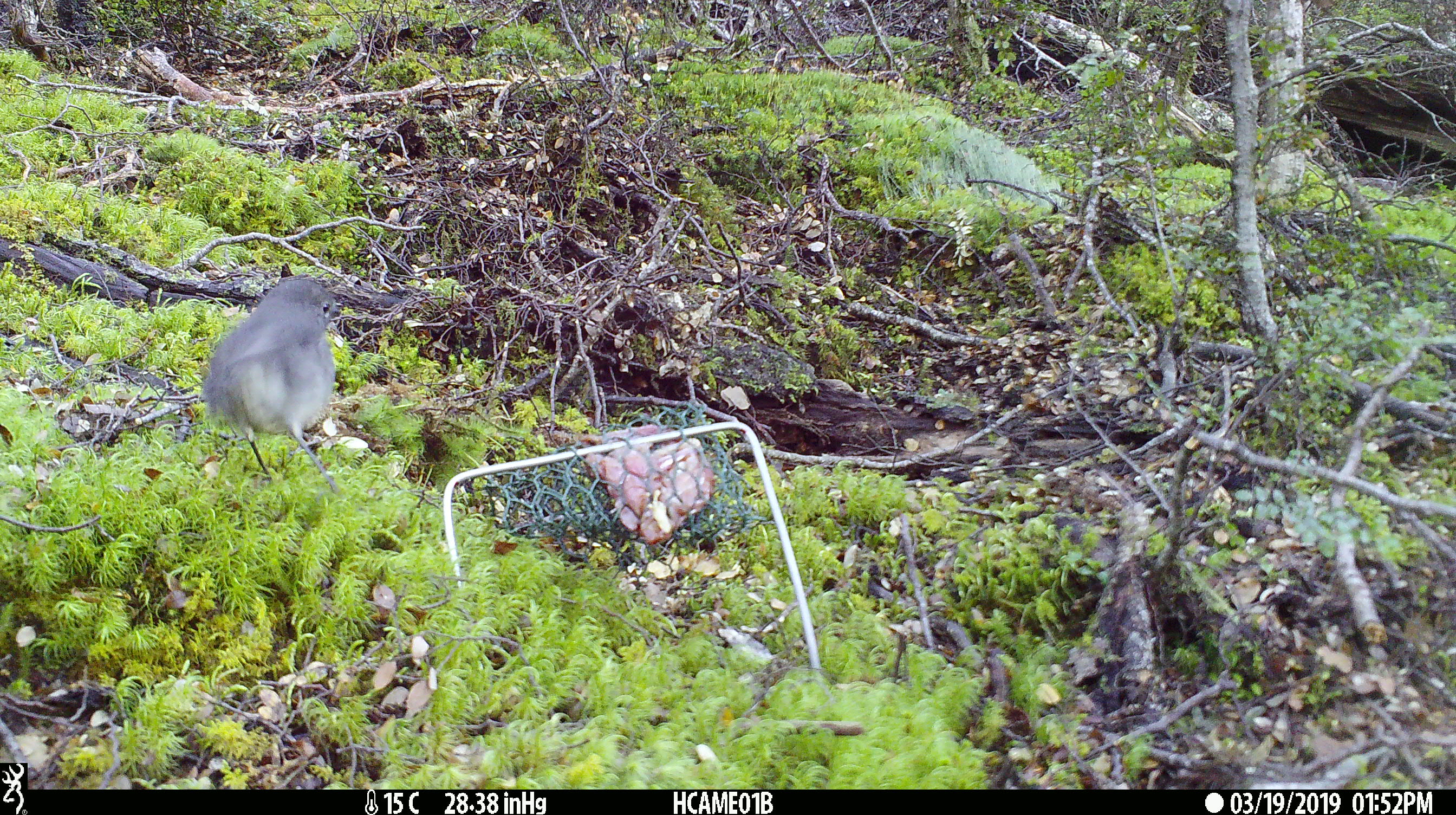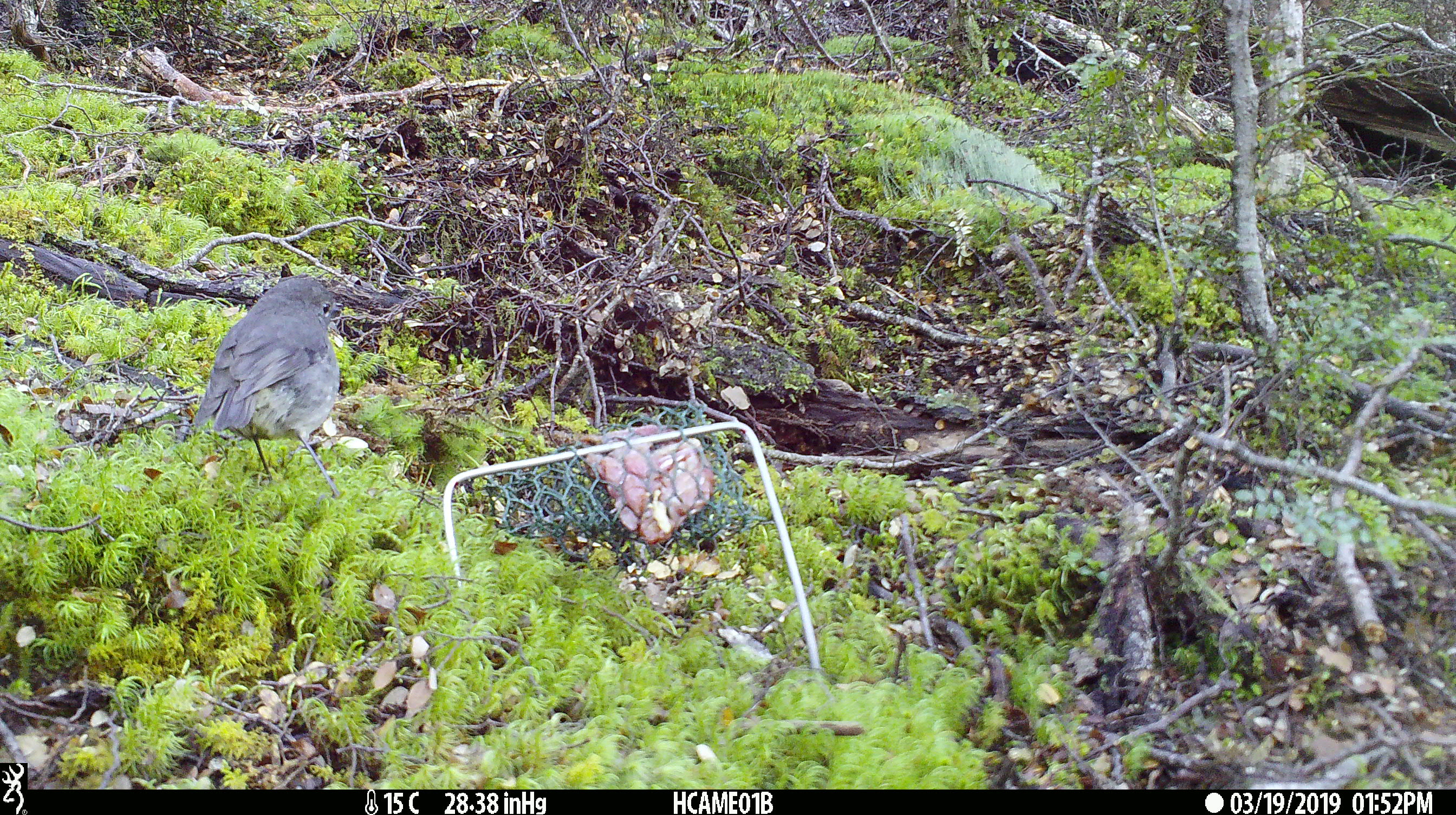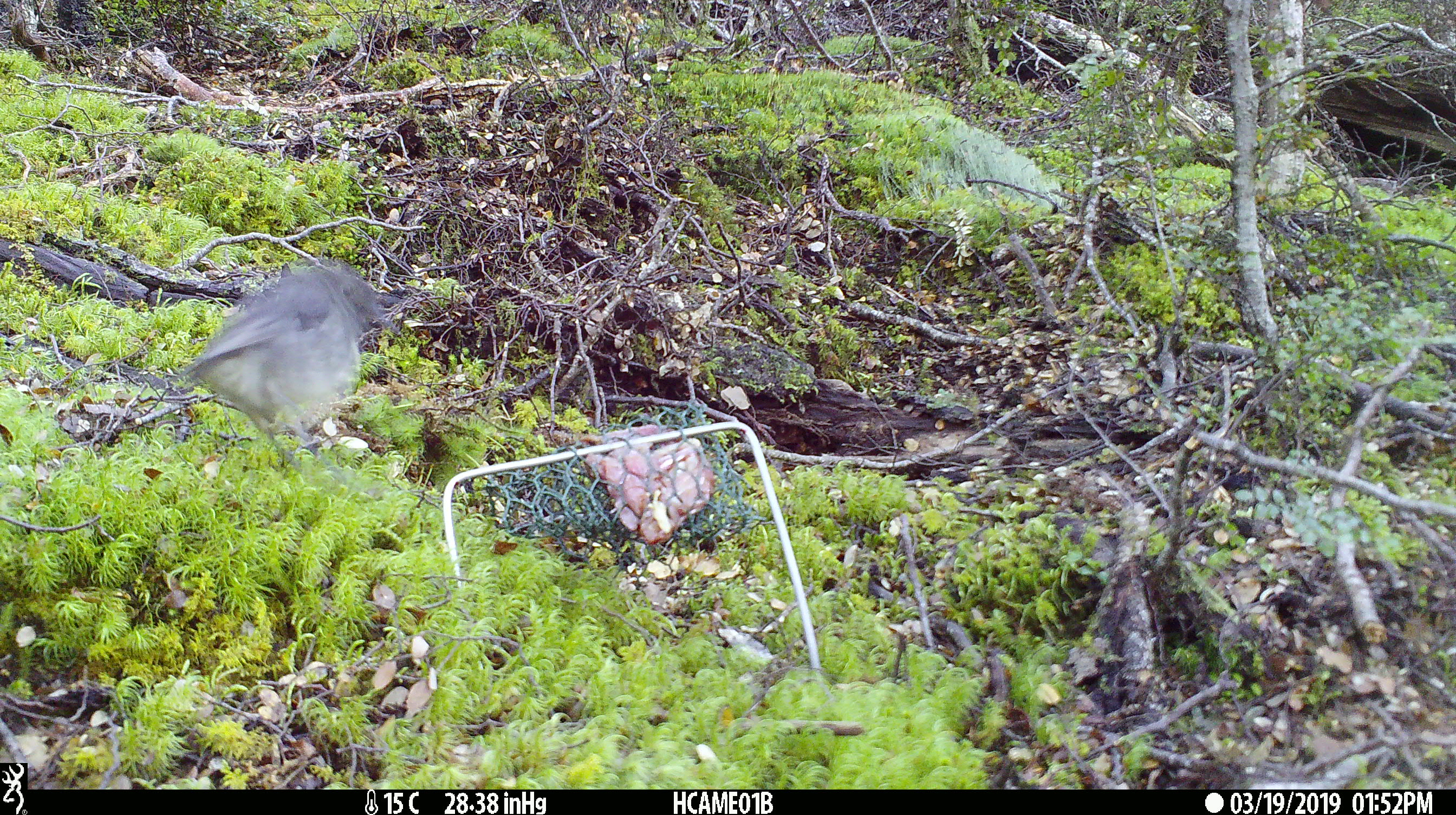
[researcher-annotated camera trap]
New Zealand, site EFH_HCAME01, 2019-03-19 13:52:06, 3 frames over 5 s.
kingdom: Animalia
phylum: Chordata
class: Aves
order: Passeriformes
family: Petroicidae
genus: Petroica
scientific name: Petroica australis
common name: new zealand robin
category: robin